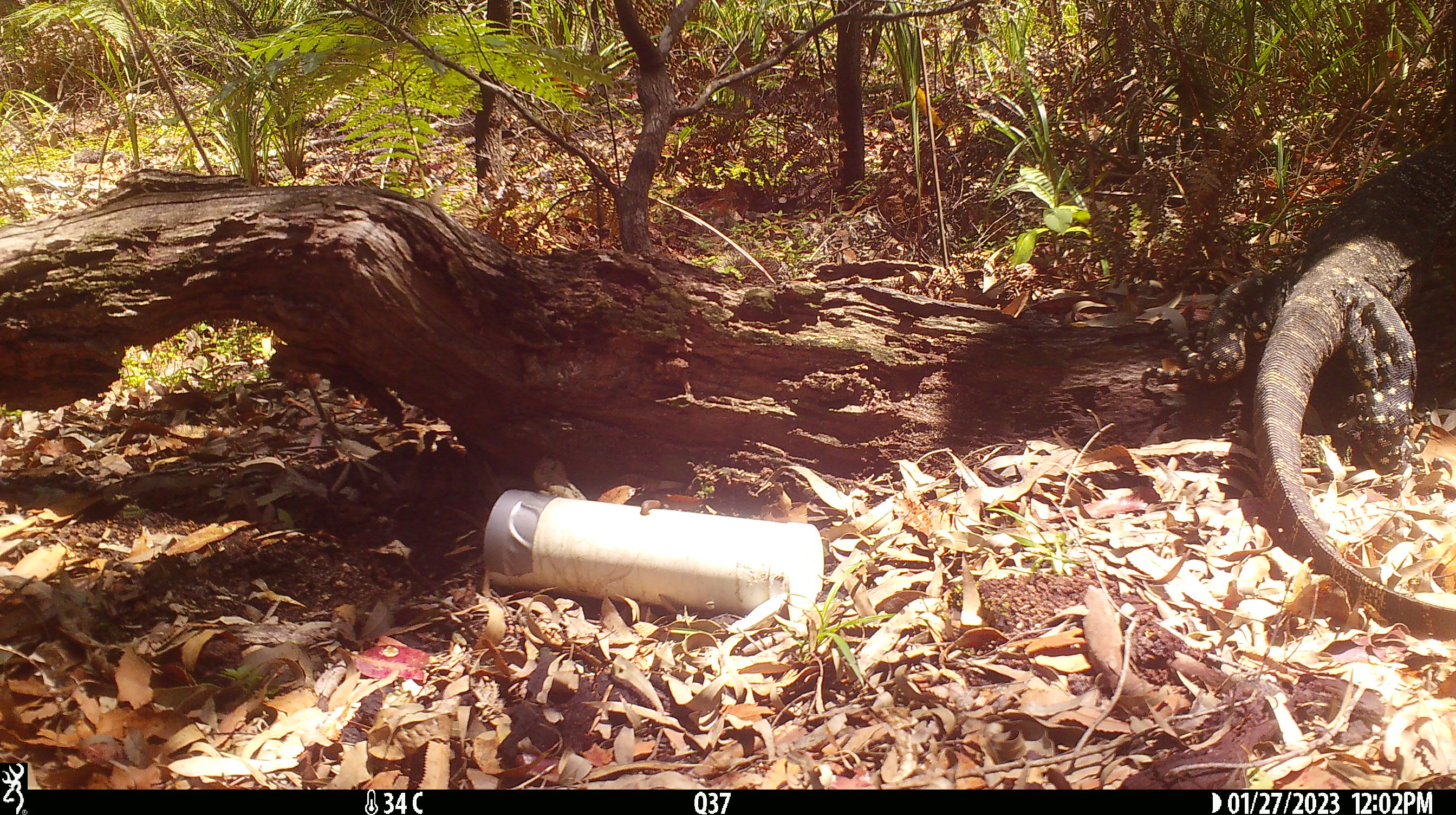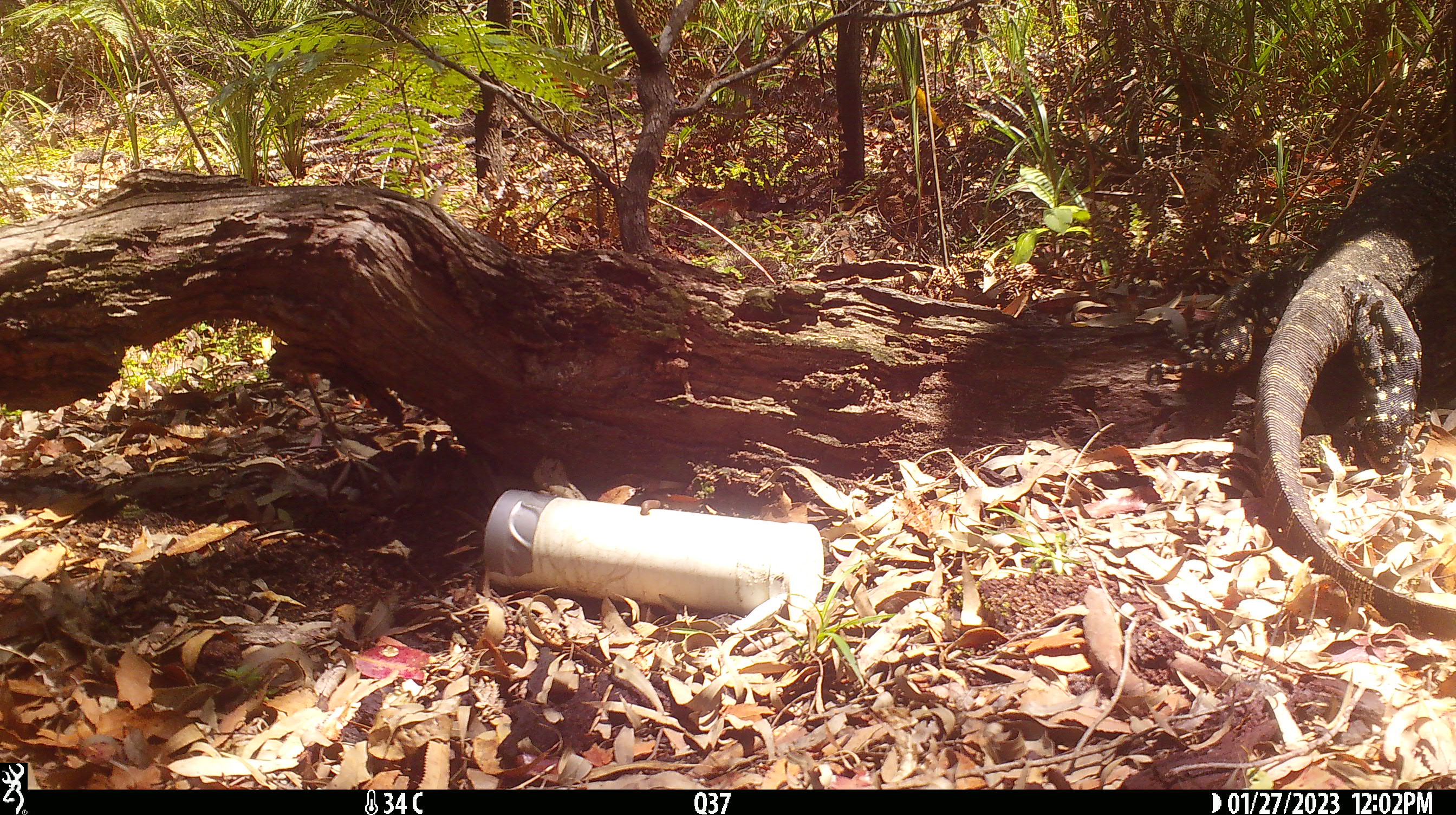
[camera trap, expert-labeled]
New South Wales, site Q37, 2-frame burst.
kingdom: Animalia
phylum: Chordata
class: Reptilia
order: Squamata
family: Varanidae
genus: Varanus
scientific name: Varanus varius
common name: lace monitor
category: goanna